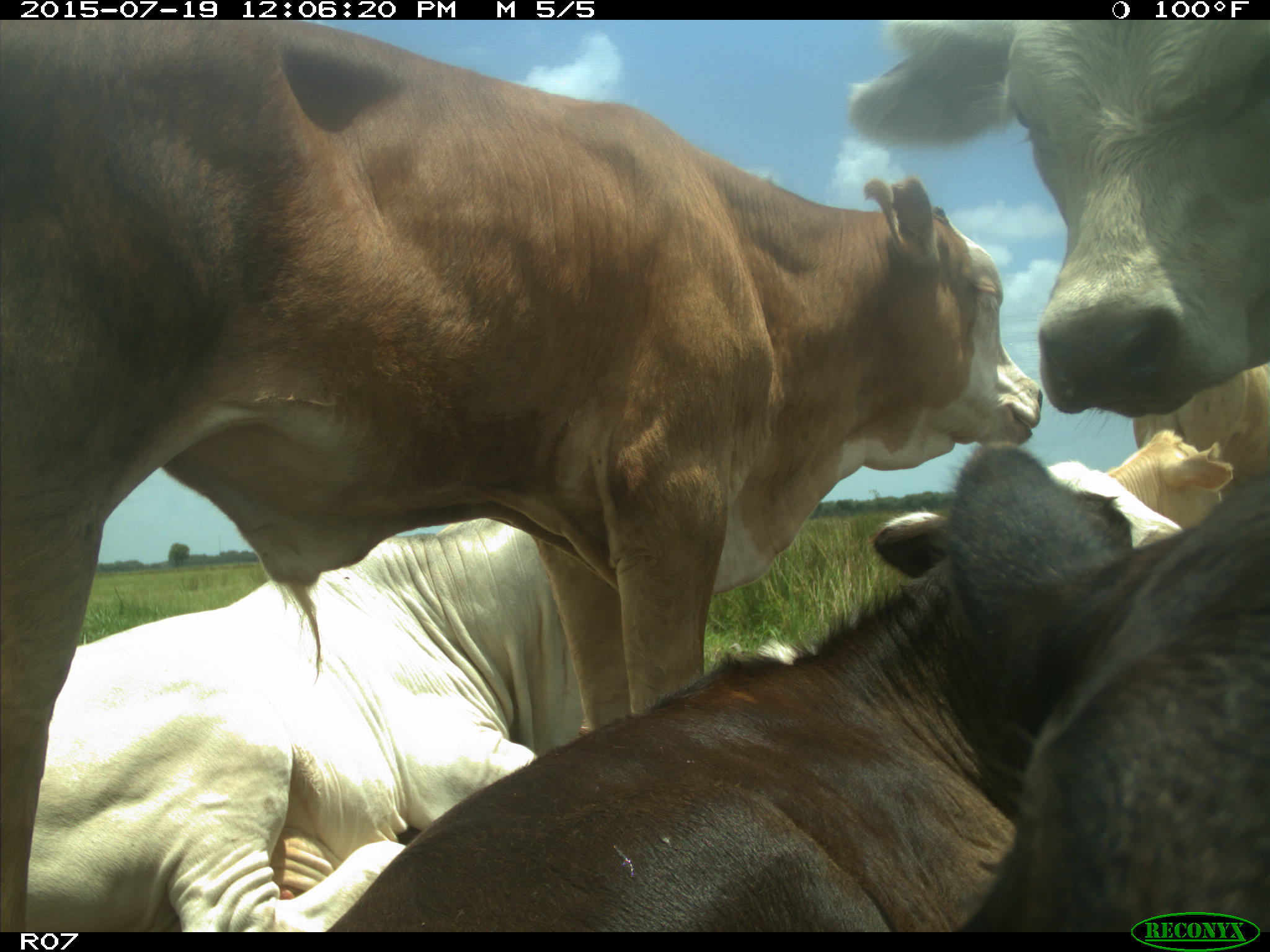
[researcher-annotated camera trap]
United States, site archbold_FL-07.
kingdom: Animalia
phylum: Chordata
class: Mammalia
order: Artiodactyla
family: Bovidae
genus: Bos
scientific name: Bos taurus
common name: domestic cow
Bos taurus (domestic cow).